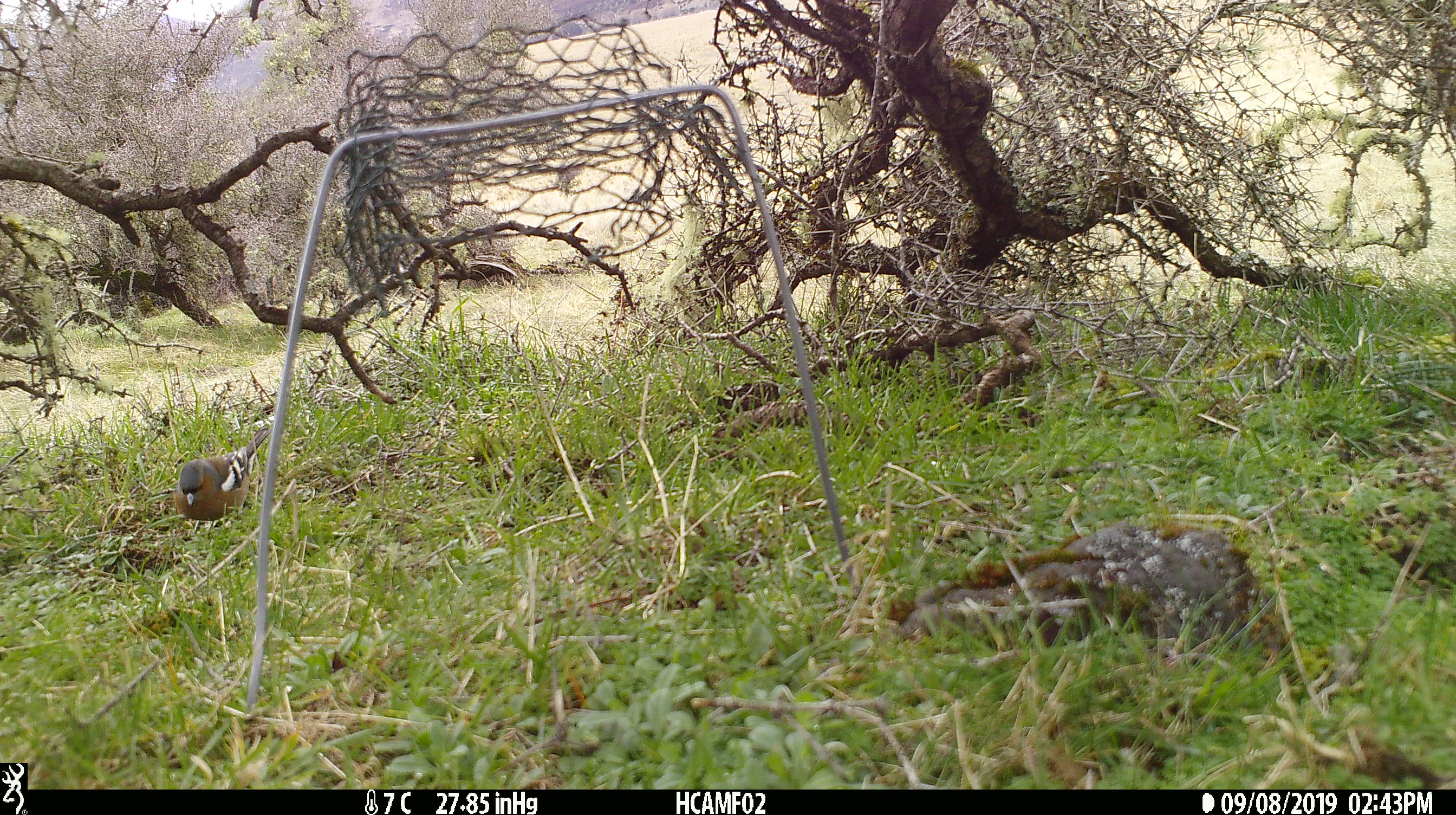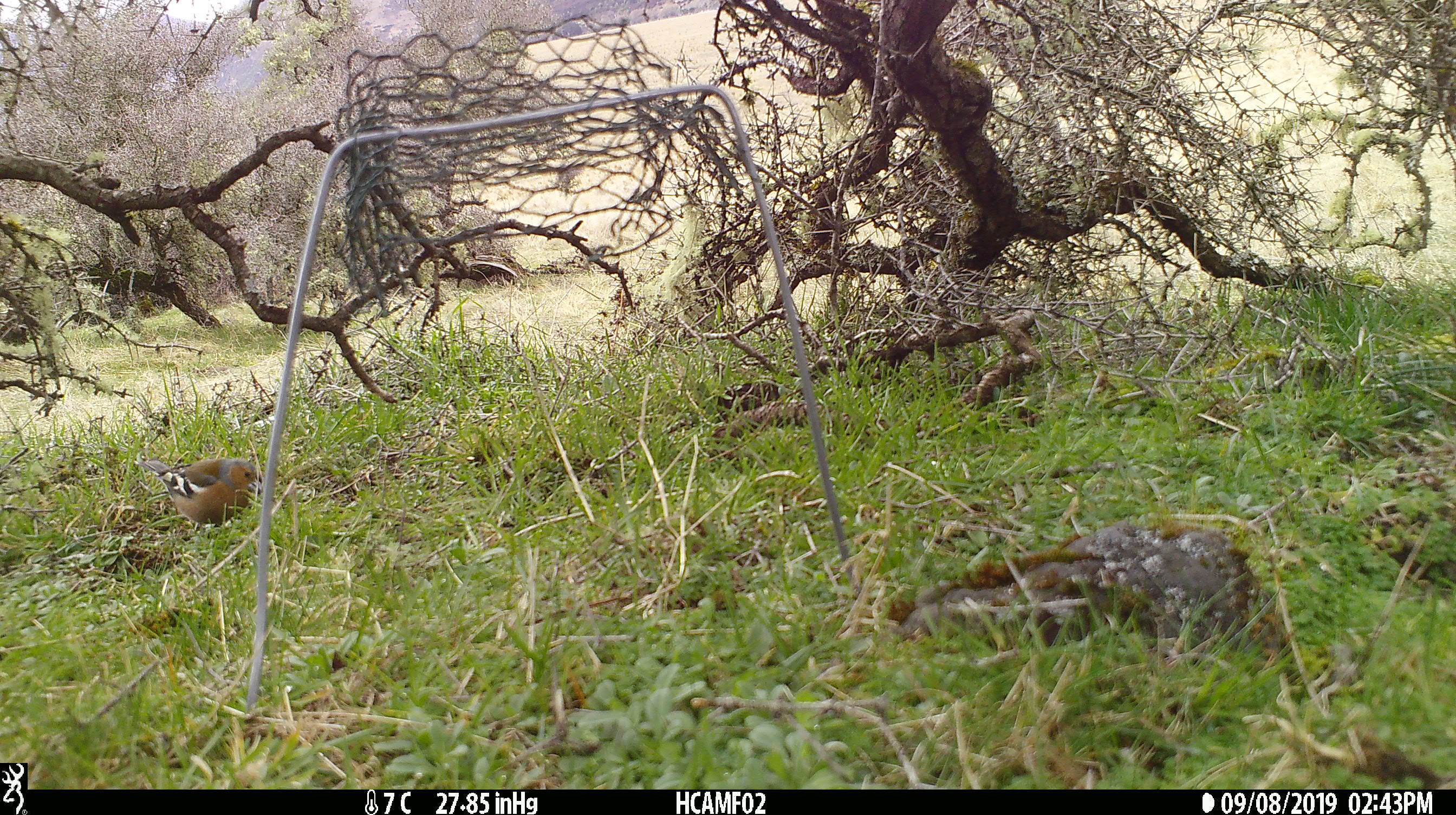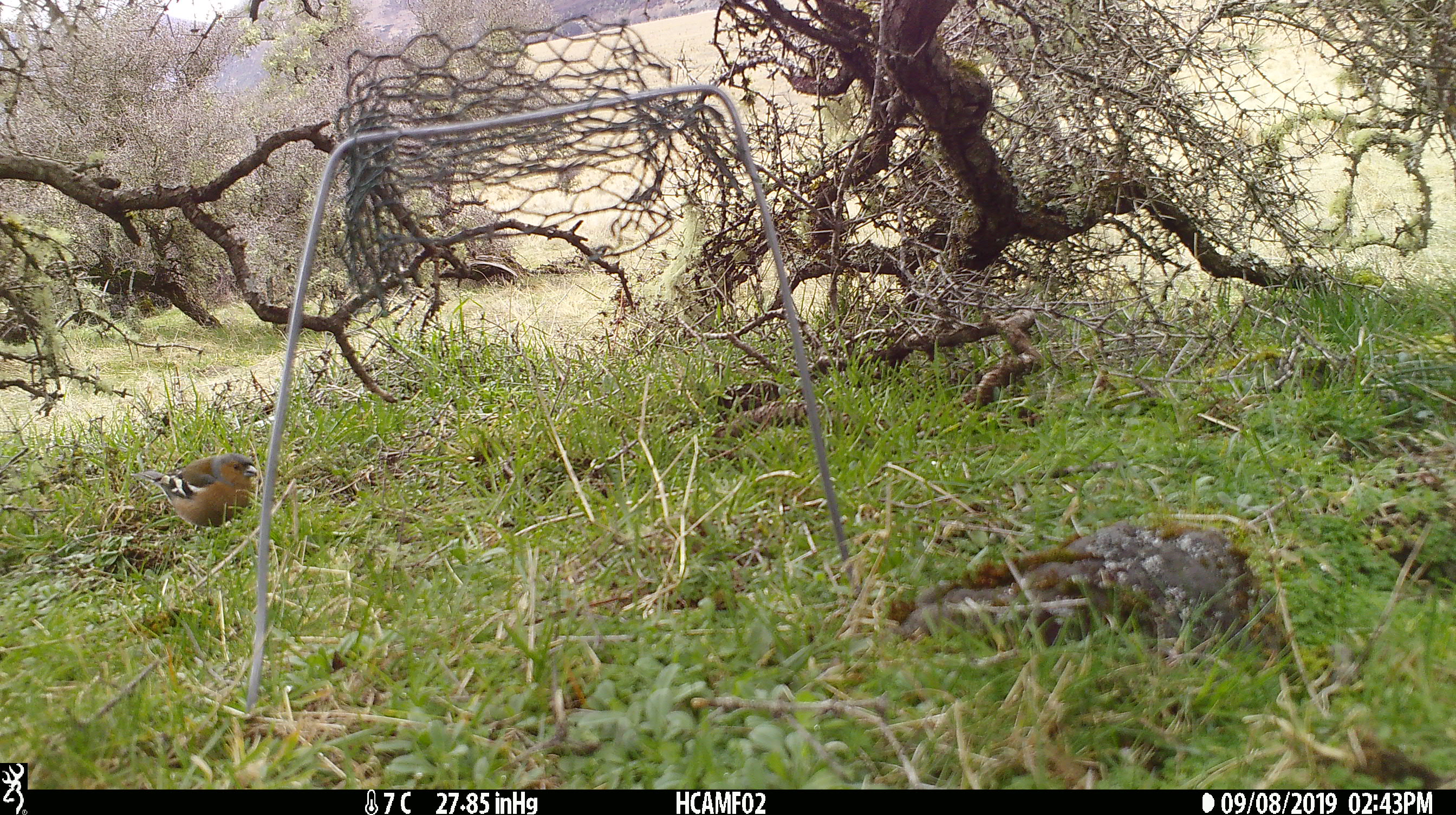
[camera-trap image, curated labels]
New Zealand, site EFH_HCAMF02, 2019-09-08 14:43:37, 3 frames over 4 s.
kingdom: Animalia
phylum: Chordata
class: Aves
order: Passeriformes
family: Fringillidae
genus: Fringilla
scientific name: Fringilla coelebs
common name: common chaffinch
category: chaffinch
Chaffinch (common chaffinch) (Fringilla coelebs).